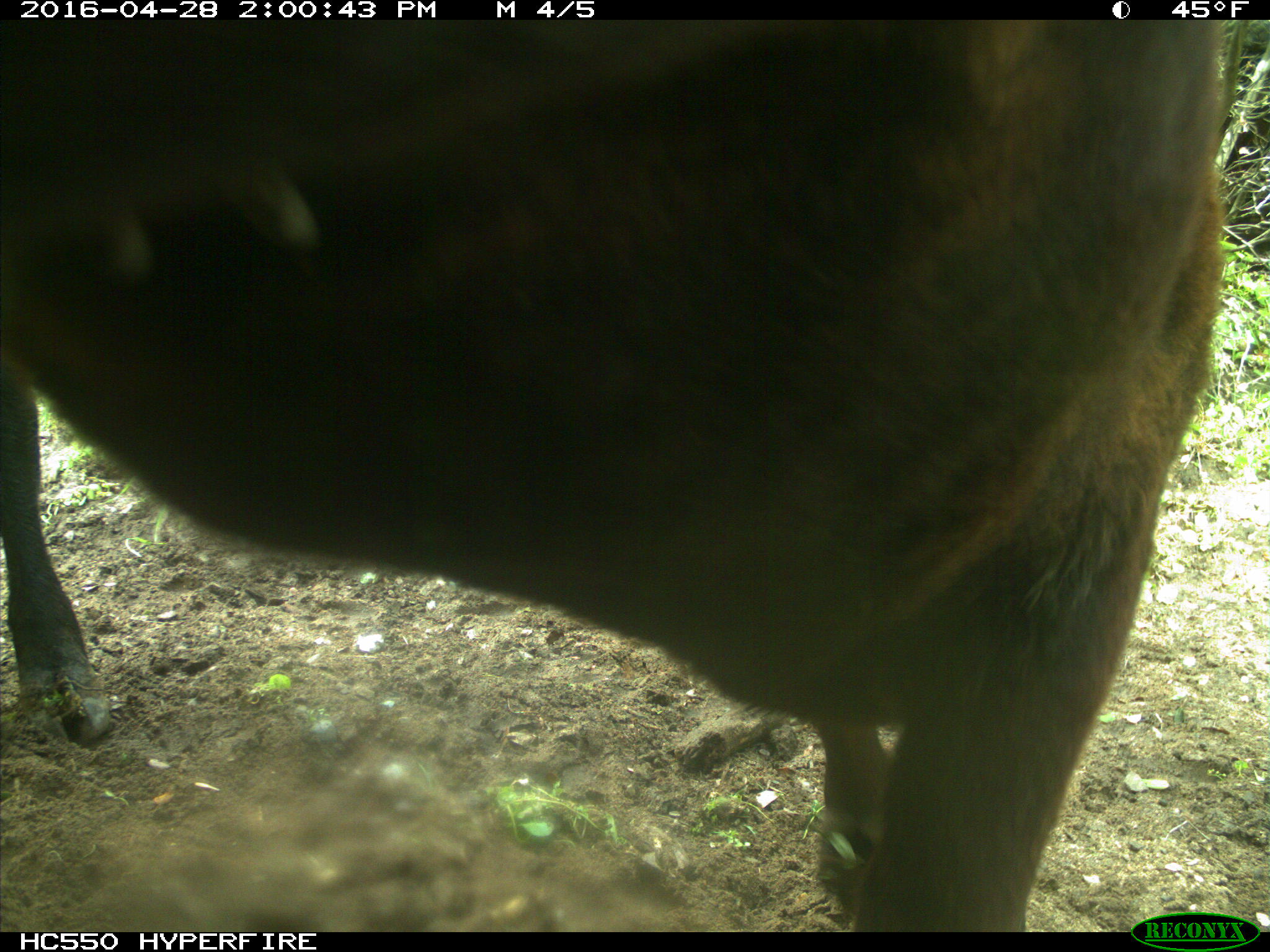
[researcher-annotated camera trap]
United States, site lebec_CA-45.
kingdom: Animalia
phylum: Chordata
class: Mammalia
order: Artiodactyla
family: Bovidae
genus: Bos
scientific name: Bos taurus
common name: domestic cow